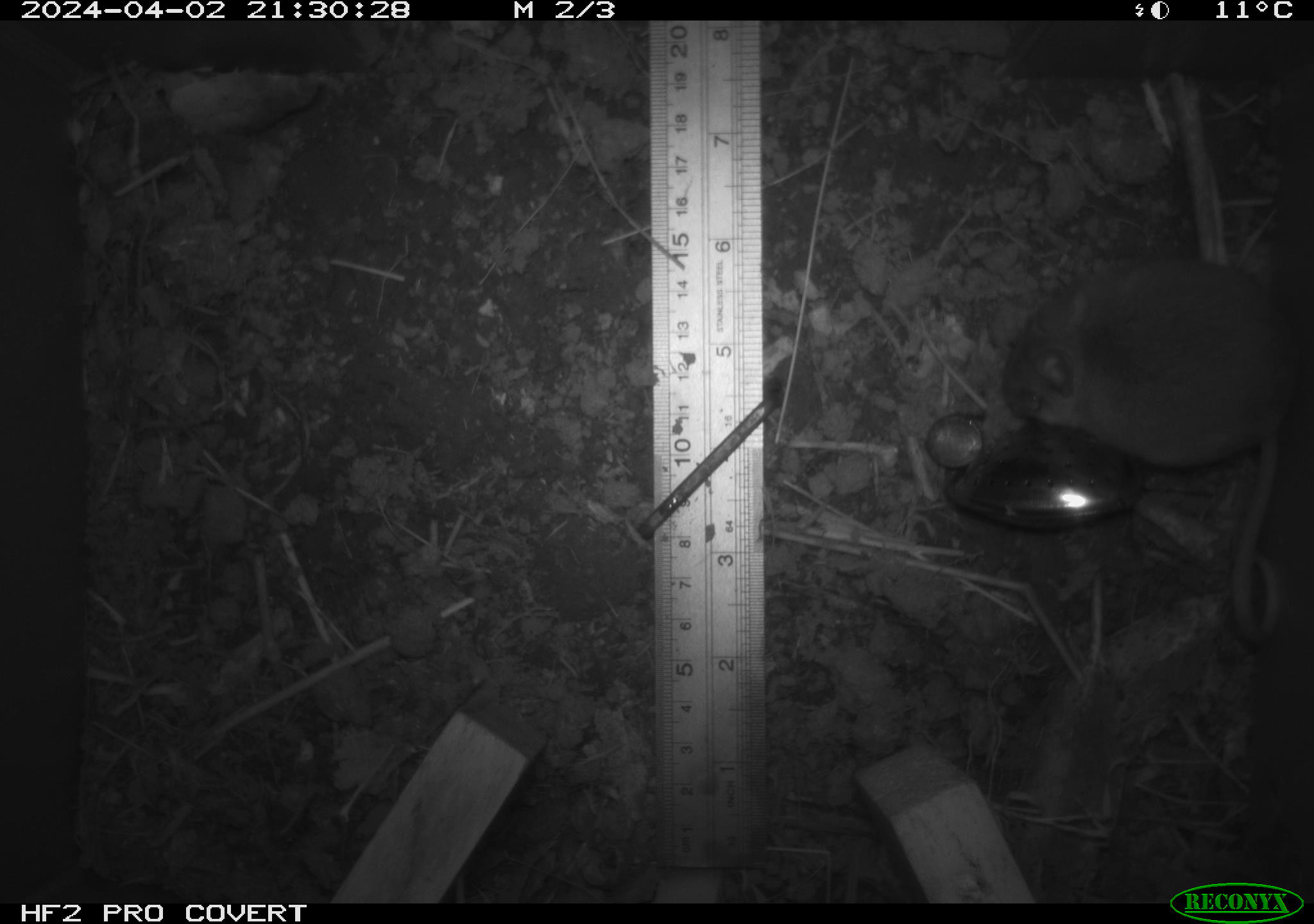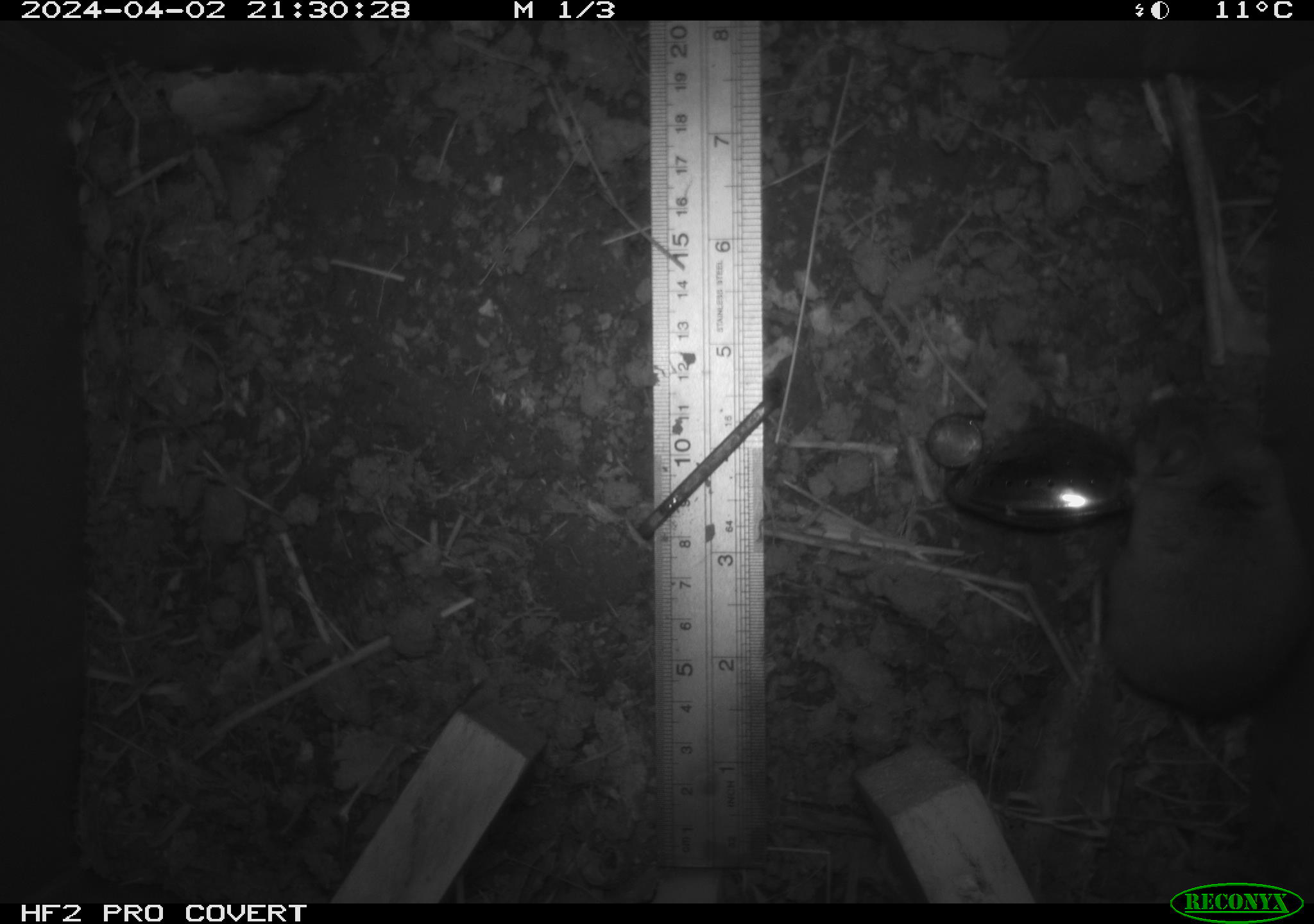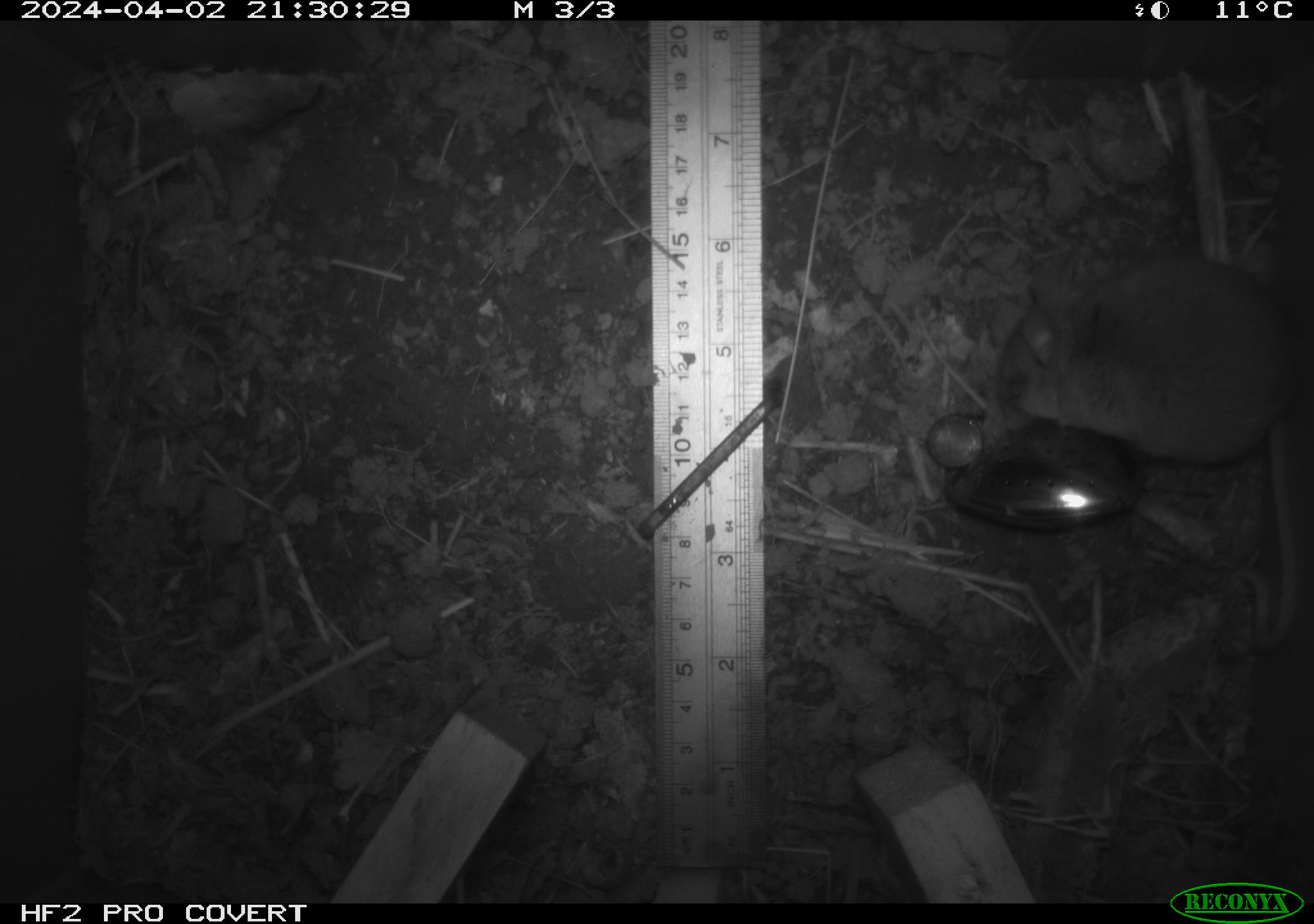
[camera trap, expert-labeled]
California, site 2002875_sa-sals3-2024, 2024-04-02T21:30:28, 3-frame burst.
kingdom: Animalia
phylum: Chordata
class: Mammalia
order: Rodentia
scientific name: Rodentia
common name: mouse species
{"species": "mouse species (Rodentia)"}